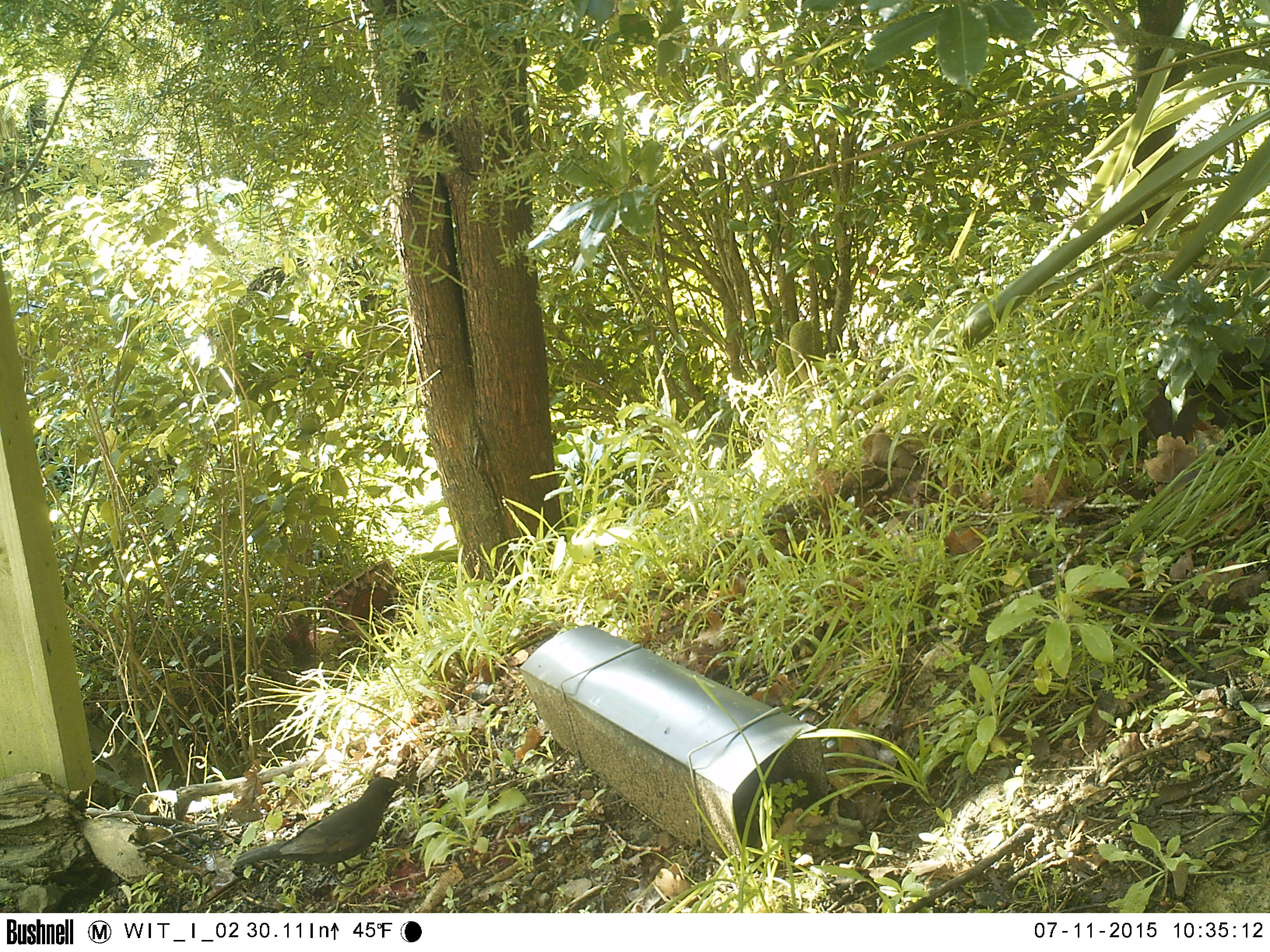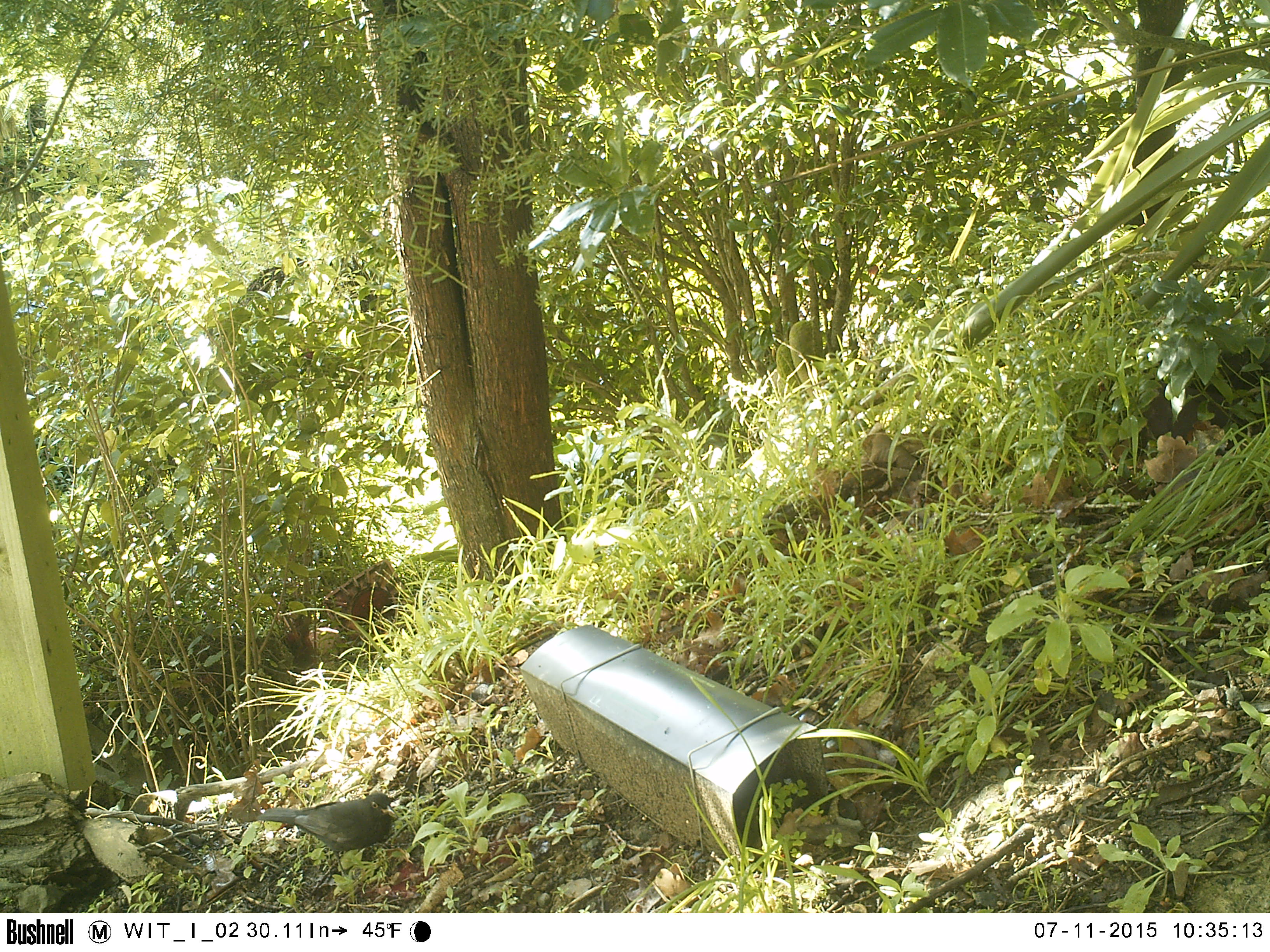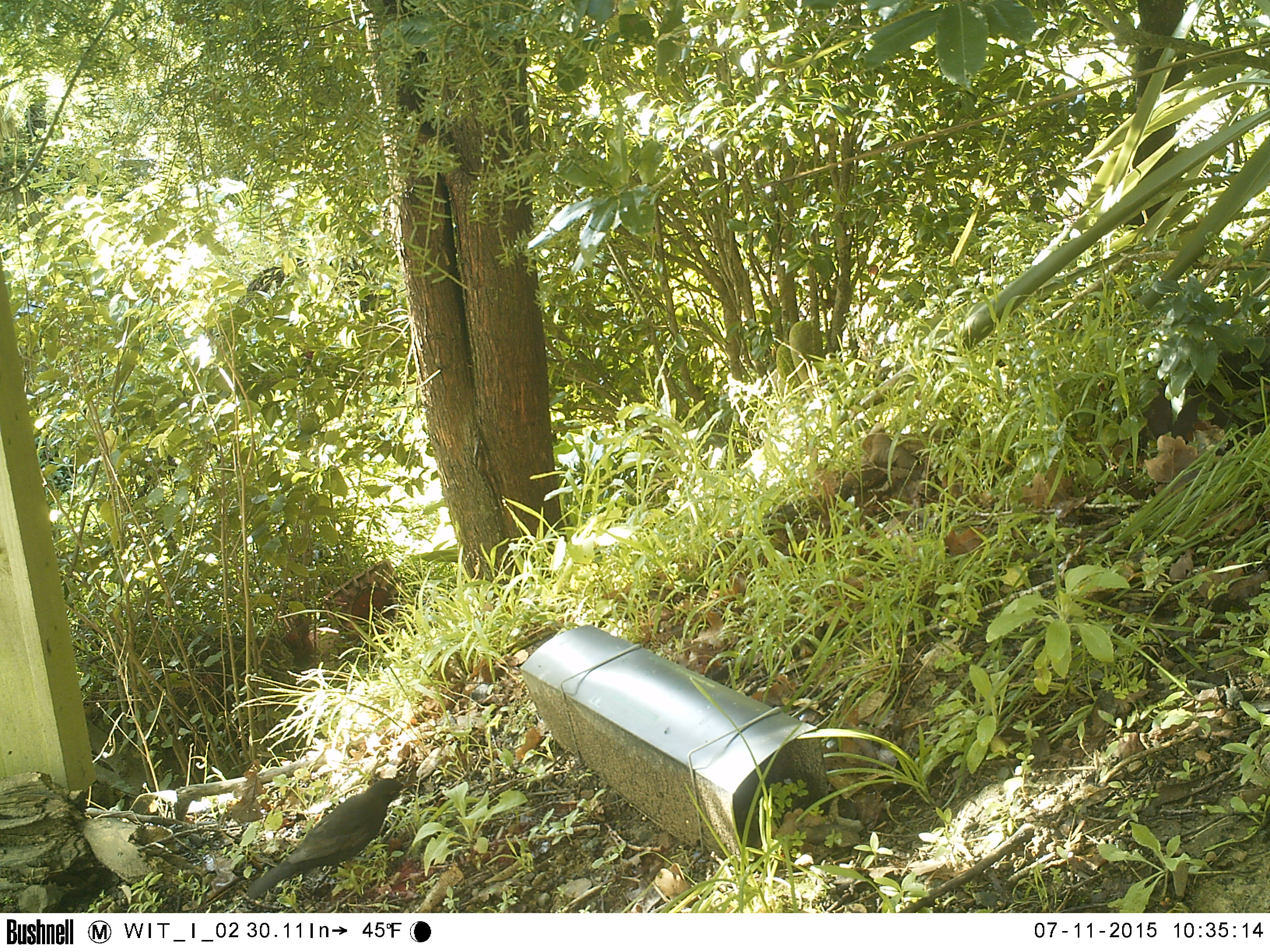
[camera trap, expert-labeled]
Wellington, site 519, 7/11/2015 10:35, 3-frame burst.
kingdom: Animalia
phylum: Chordata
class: Aves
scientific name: Aves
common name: bird